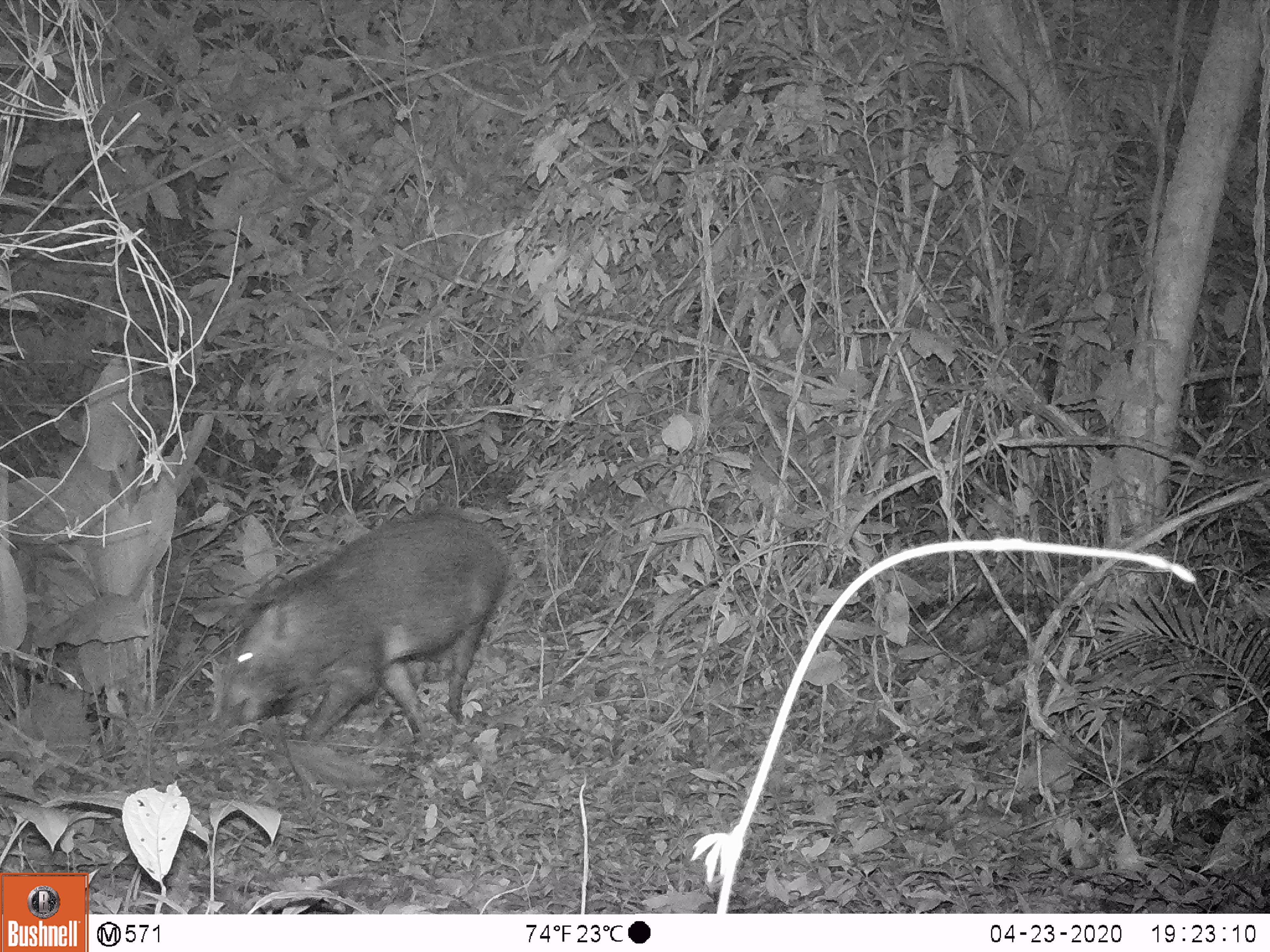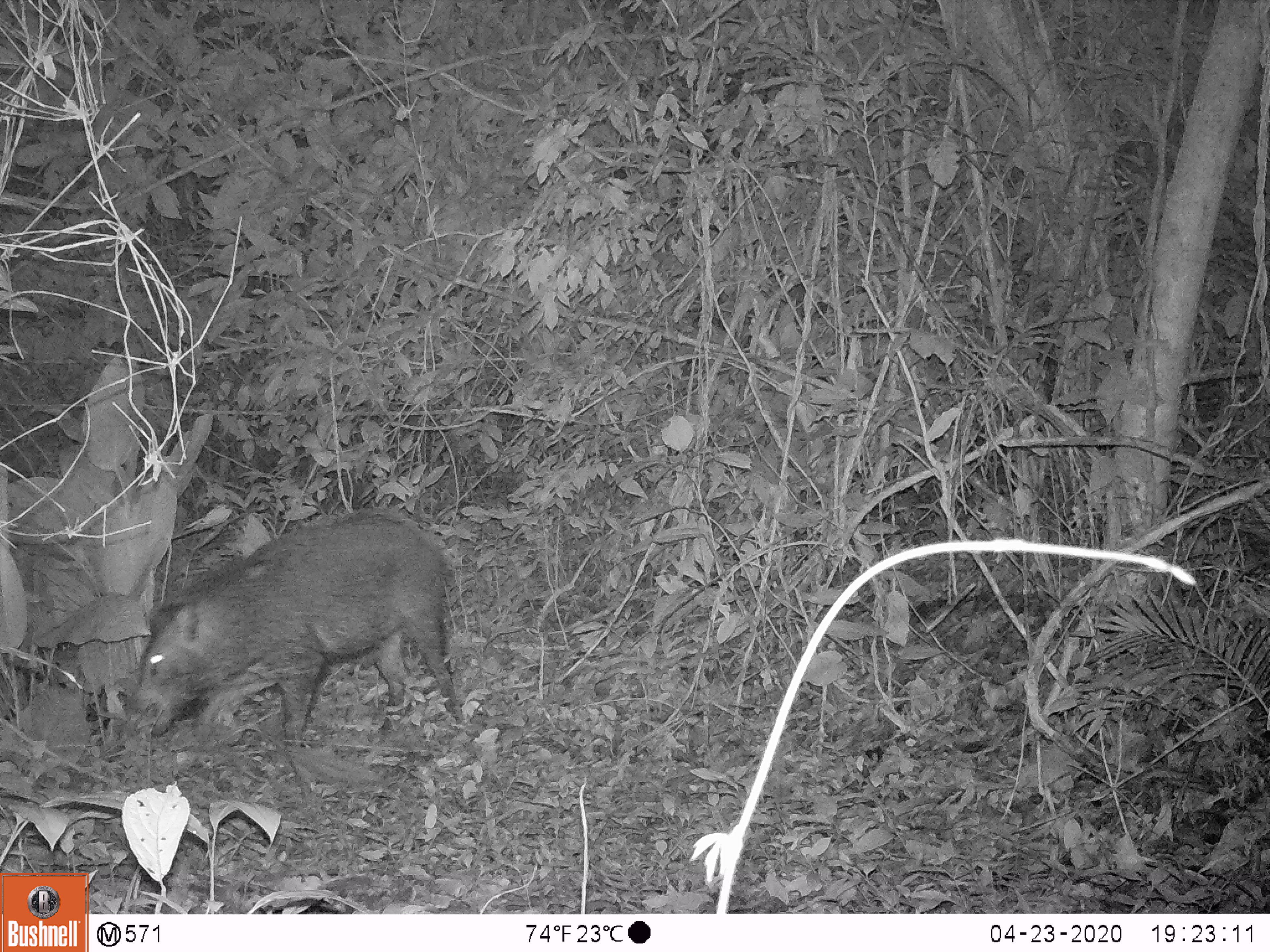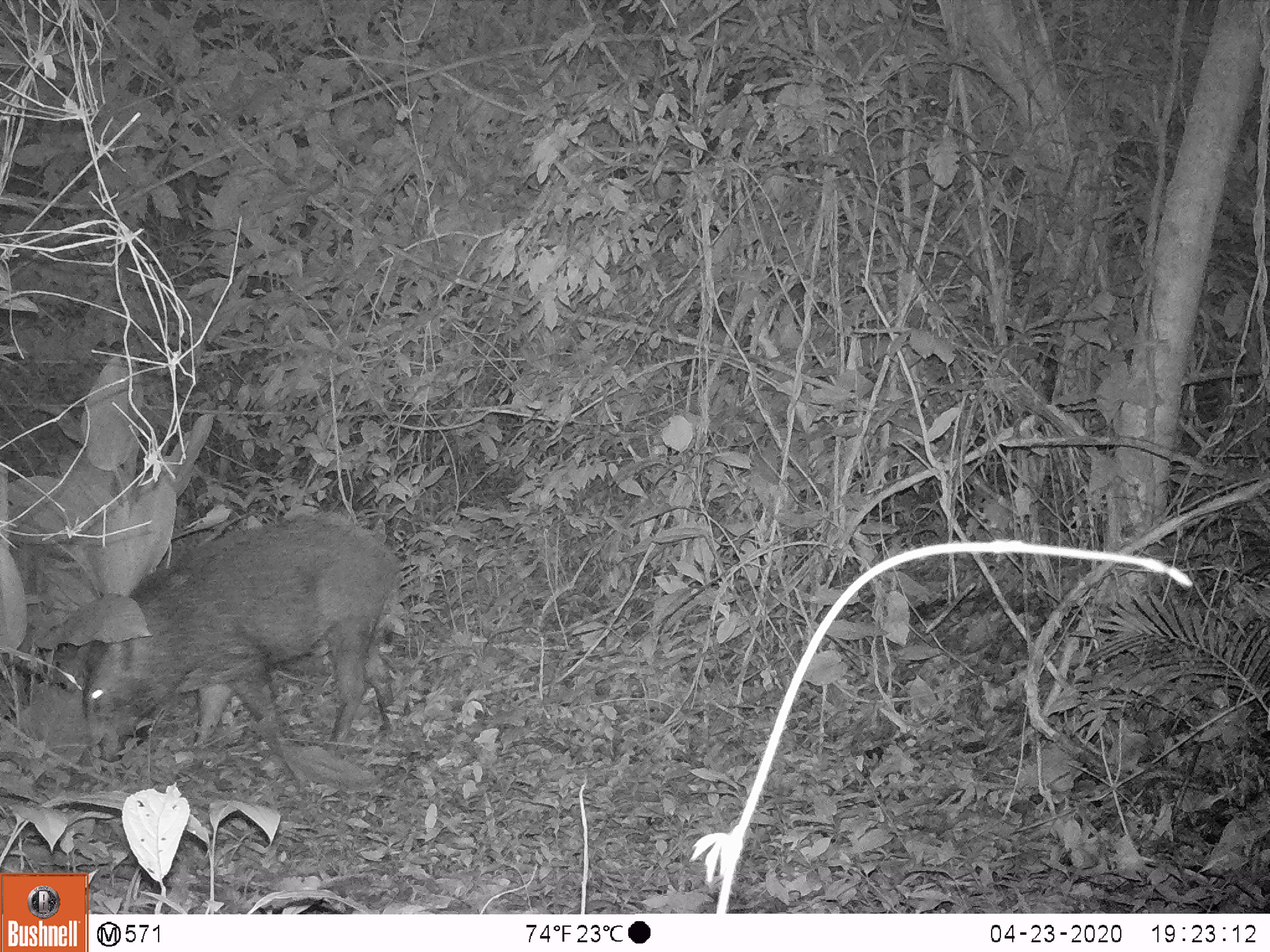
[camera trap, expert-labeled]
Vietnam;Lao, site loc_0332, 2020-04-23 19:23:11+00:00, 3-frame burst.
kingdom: Animalia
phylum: Chordata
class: Mammalia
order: Artiodactyla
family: Suidae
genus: Sus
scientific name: Sus scrofa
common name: eurasian wild pig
Eurasian wild pig (Sus scrofa). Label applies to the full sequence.